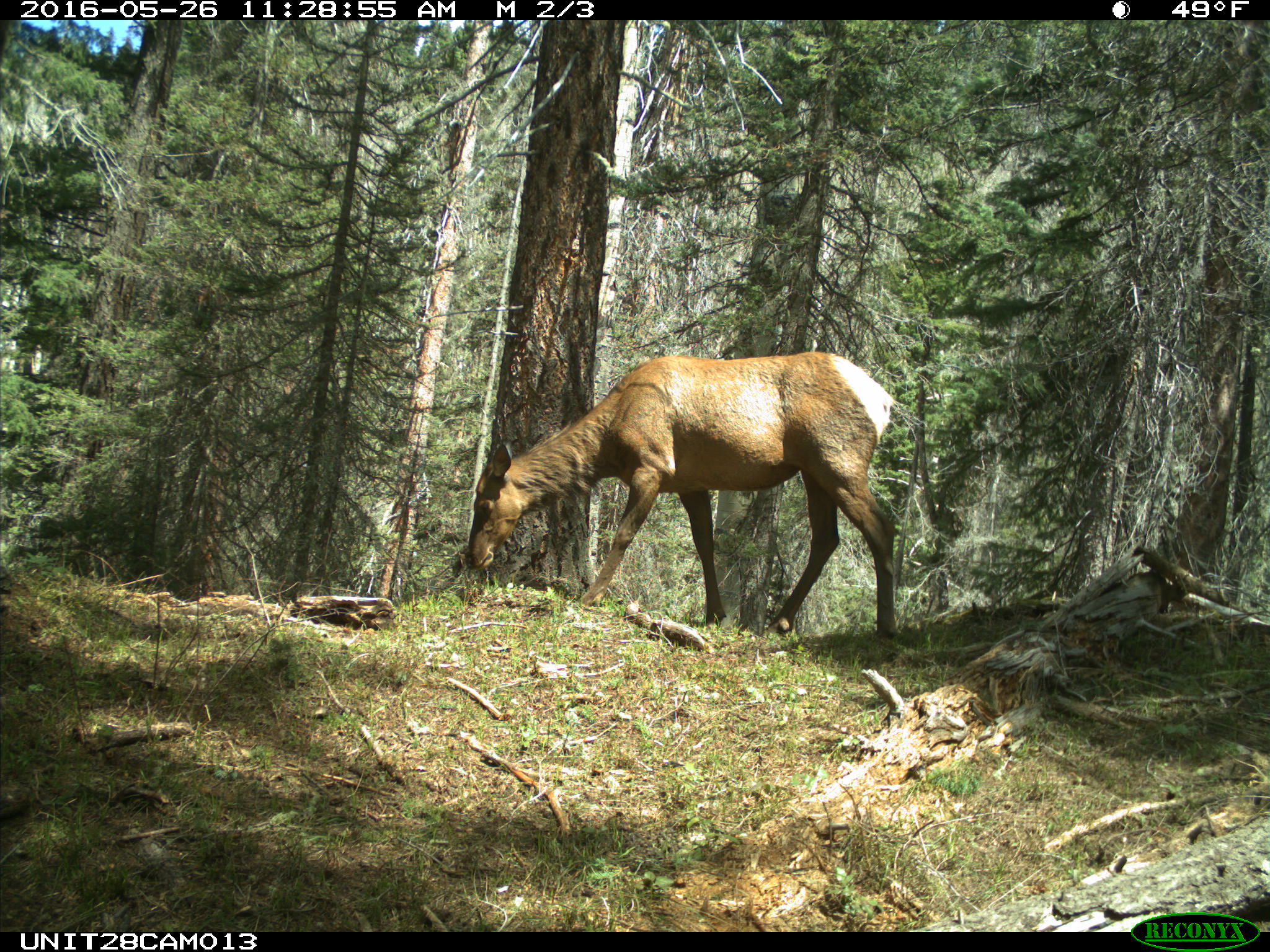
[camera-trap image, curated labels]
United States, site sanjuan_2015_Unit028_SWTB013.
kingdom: Animalia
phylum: Chordata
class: Mammalia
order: Artiodactyla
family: Cervidae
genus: Cervus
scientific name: Cervus elaphus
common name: red deer